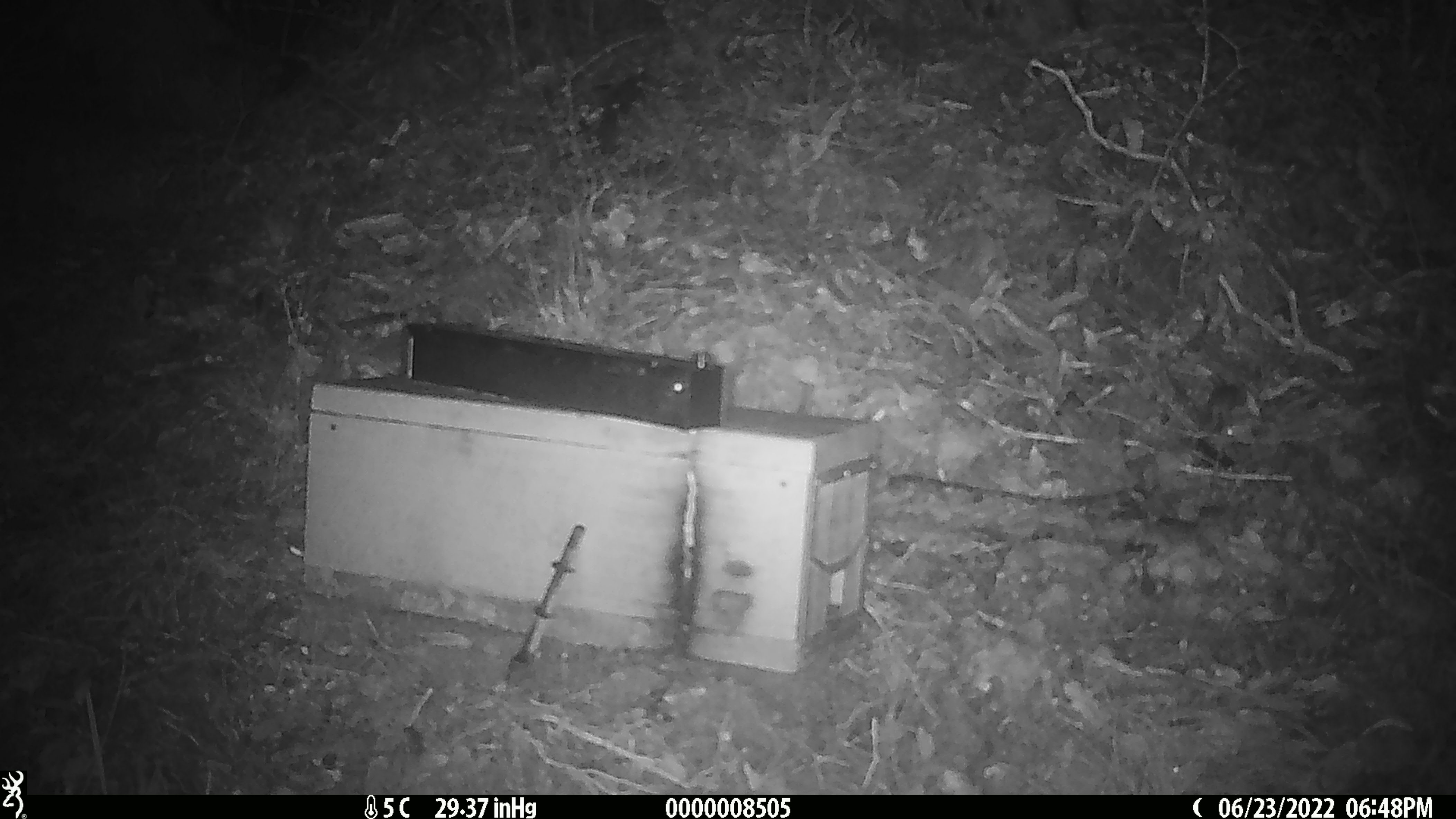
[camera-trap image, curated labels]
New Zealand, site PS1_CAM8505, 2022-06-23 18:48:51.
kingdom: Animalia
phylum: Chordata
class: Mammalia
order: Rodentia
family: Muridae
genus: Mus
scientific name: Mus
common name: mouse